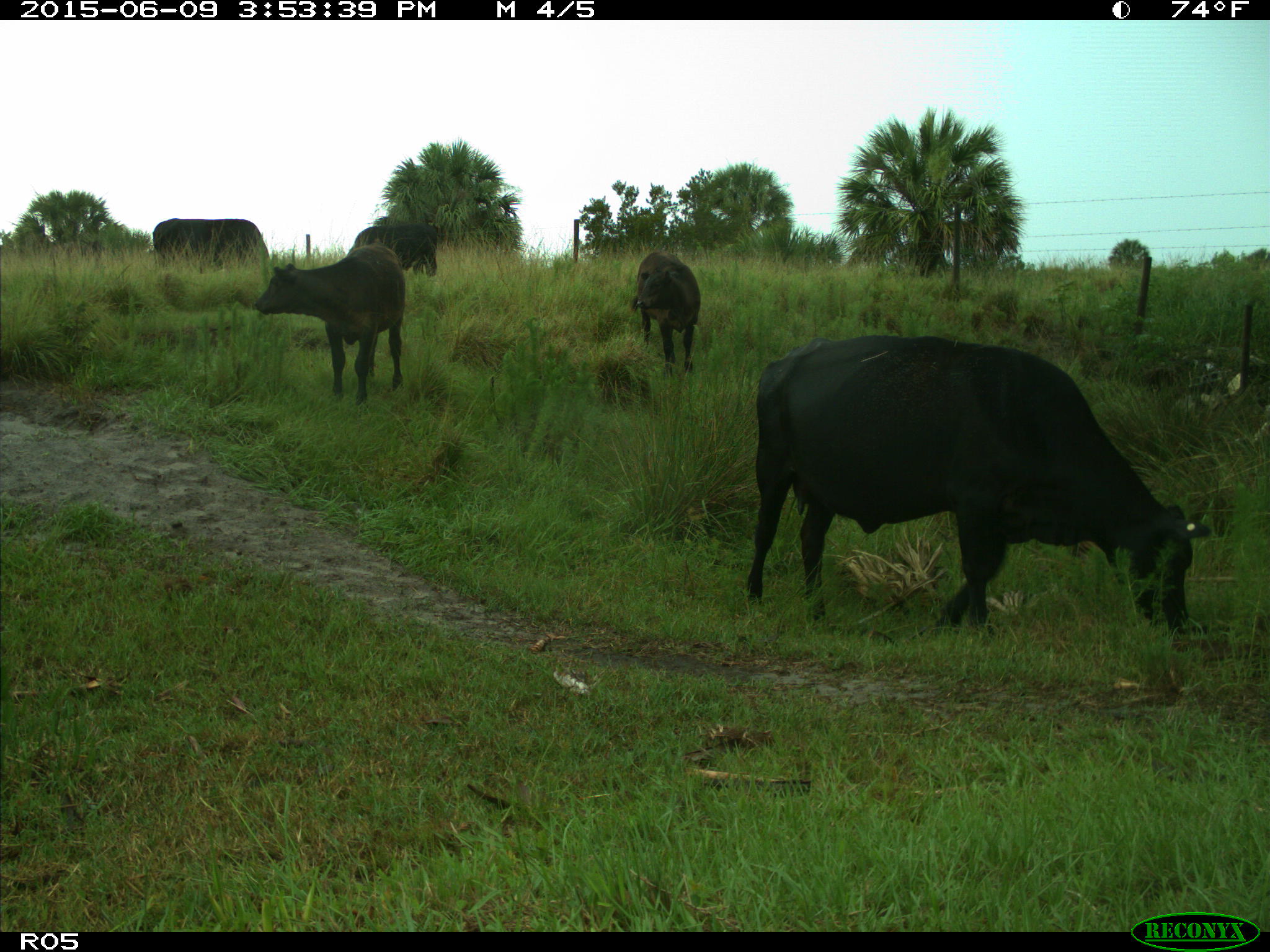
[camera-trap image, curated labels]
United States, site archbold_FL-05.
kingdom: Animalia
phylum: Chordata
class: Mammalia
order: Artiodactyla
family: Bovidae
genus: Bos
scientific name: Bos taurus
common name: domestic cow